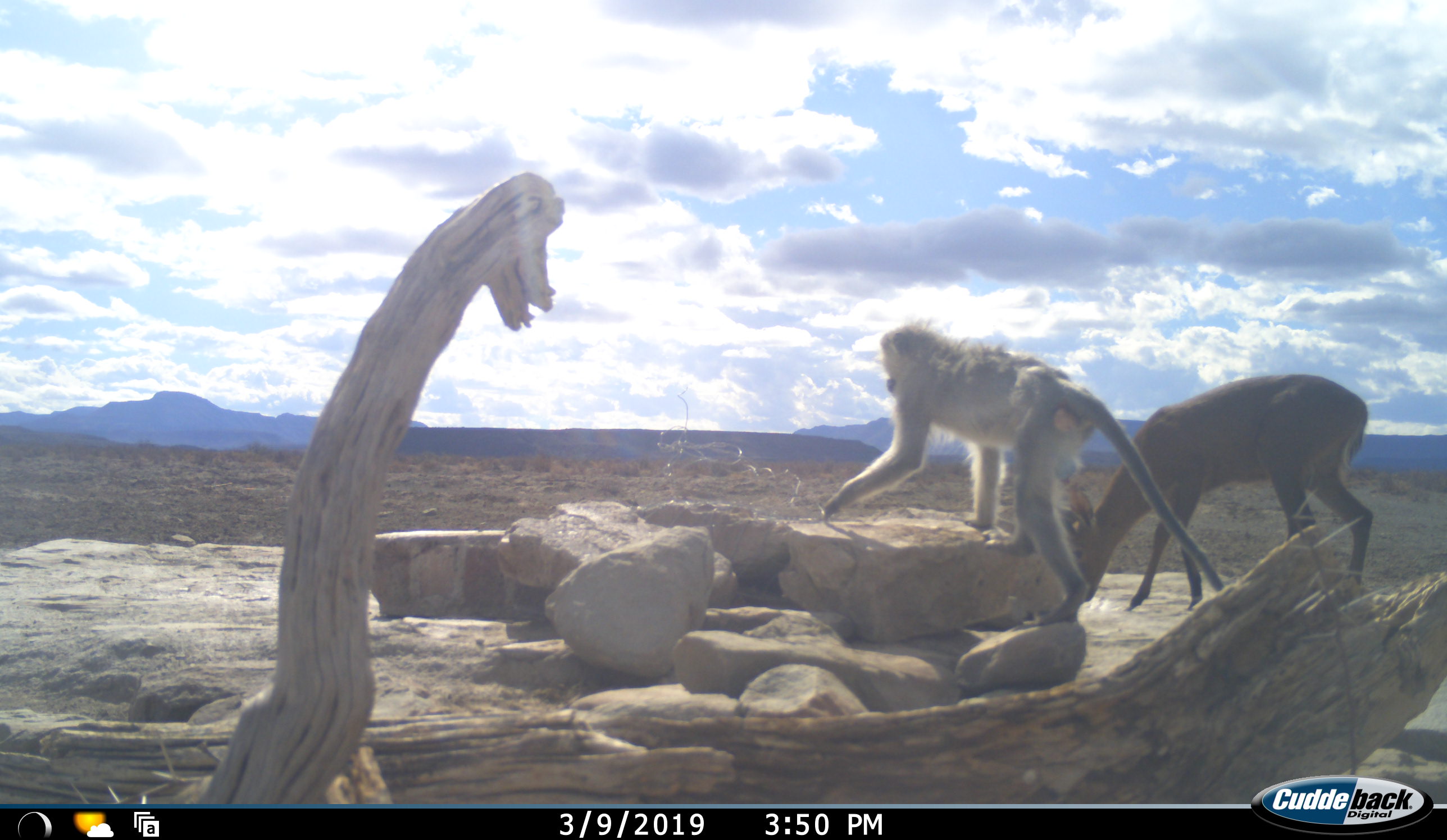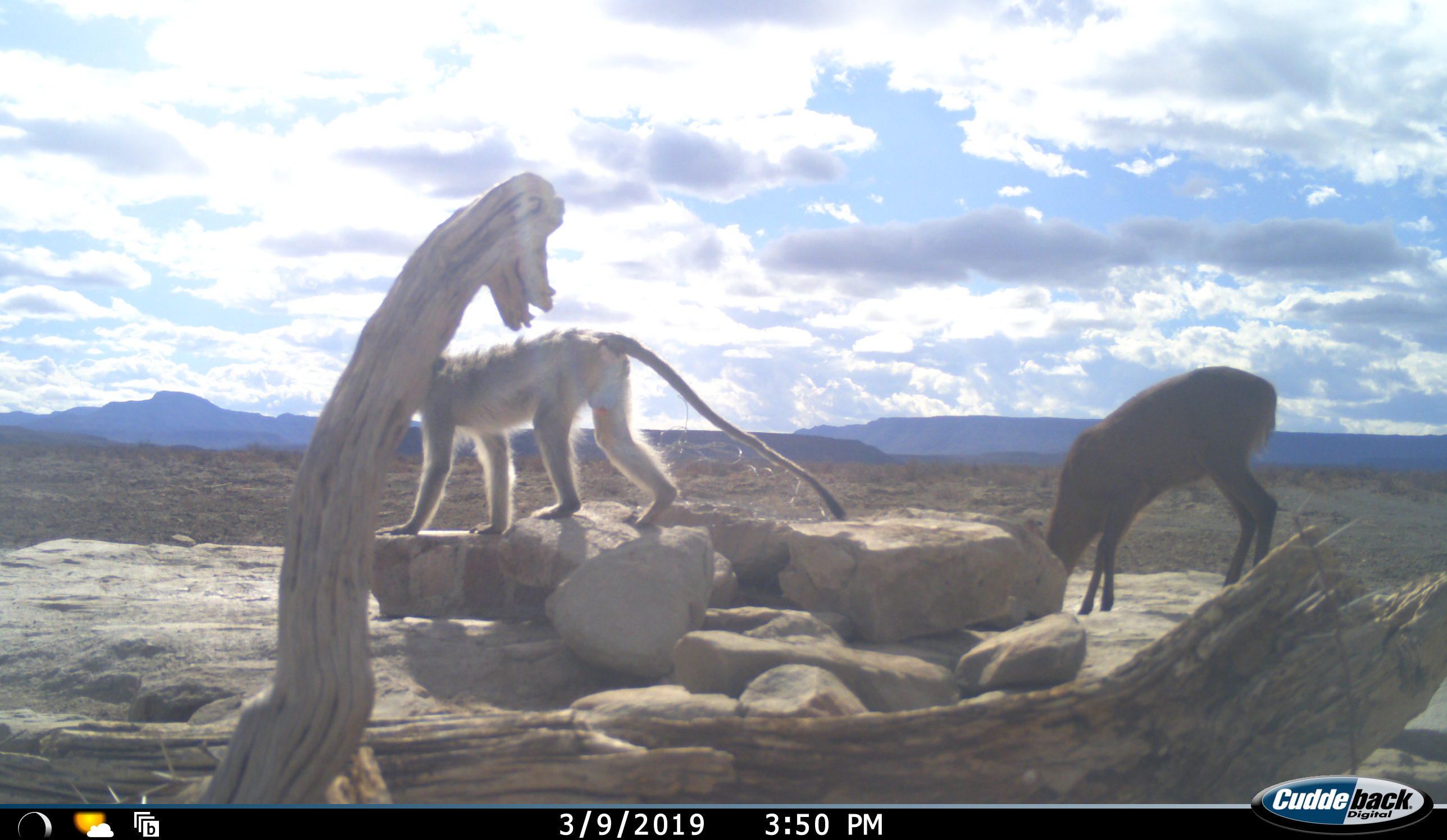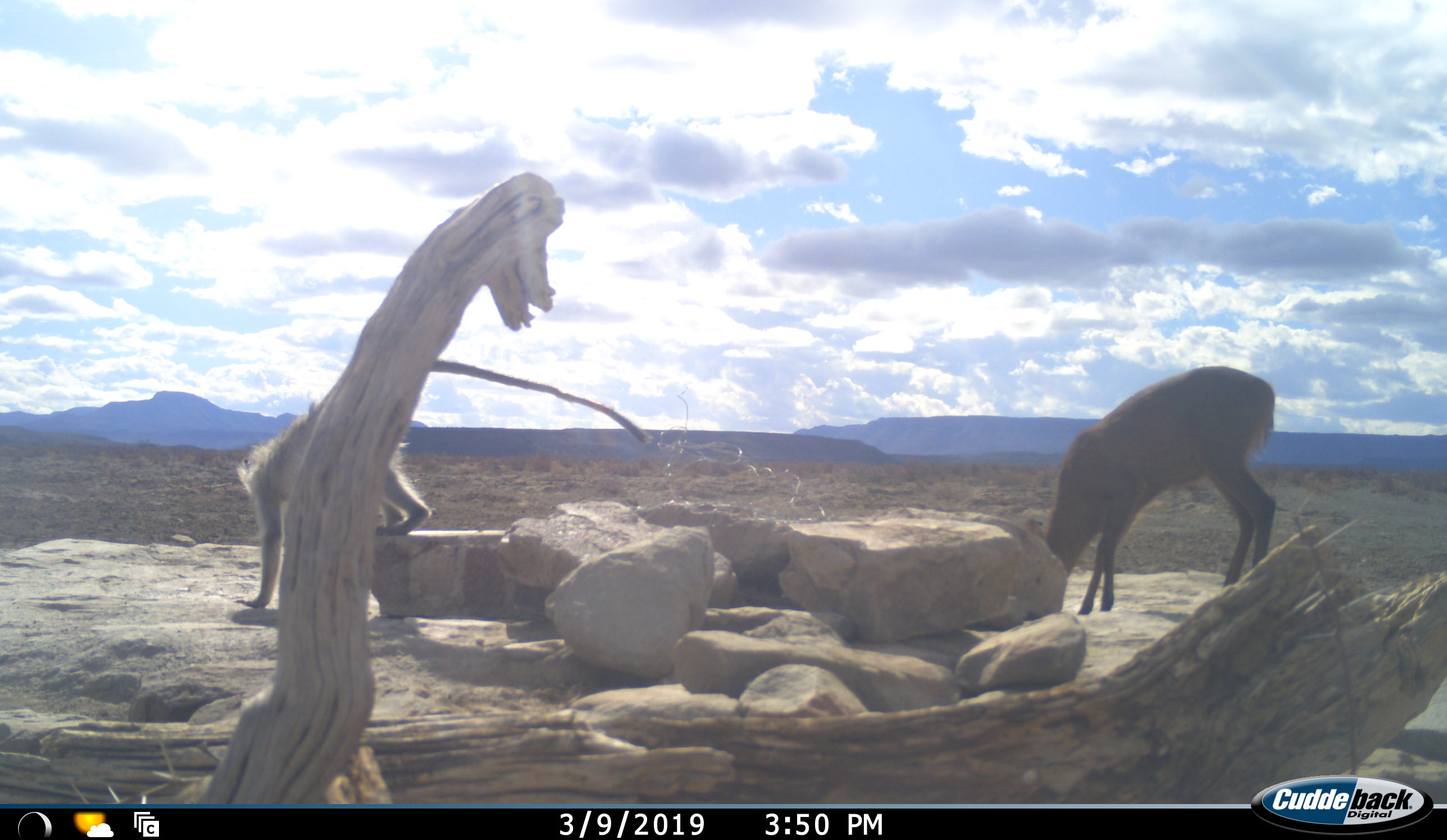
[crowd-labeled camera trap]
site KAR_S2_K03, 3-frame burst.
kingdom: Animalia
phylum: Chordata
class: Mammalia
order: Artiodactyla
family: Bovidae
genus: Sylvicapra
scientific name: Sylvicapra grimmia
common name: common duiker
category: duikercommongrey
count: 1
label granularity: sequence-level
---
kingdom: Animalia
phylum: Chordata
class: Mammalia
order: Primates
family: Cercopithecidae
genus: Chlorocebus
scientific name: Chlorocebus pygerythrus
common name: vervet monkey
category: monkeyvervet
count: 1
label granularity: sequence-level